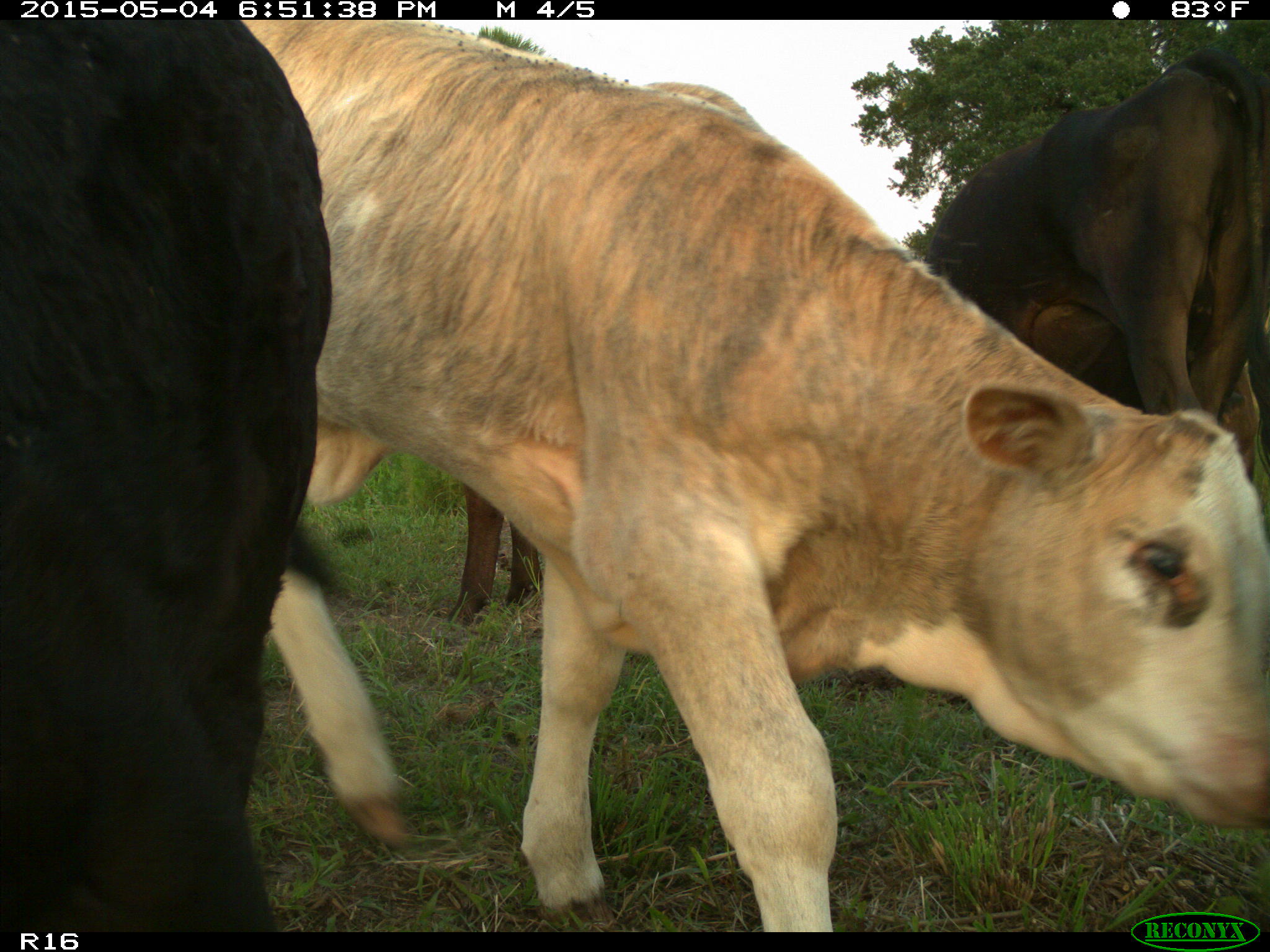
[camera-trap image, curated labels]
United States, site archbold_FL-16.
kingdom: Animalia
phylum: Chordata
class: Mammalia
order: Artiodactyla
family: Bovidae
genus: Bos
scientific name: Bos taurus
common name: domestic cow